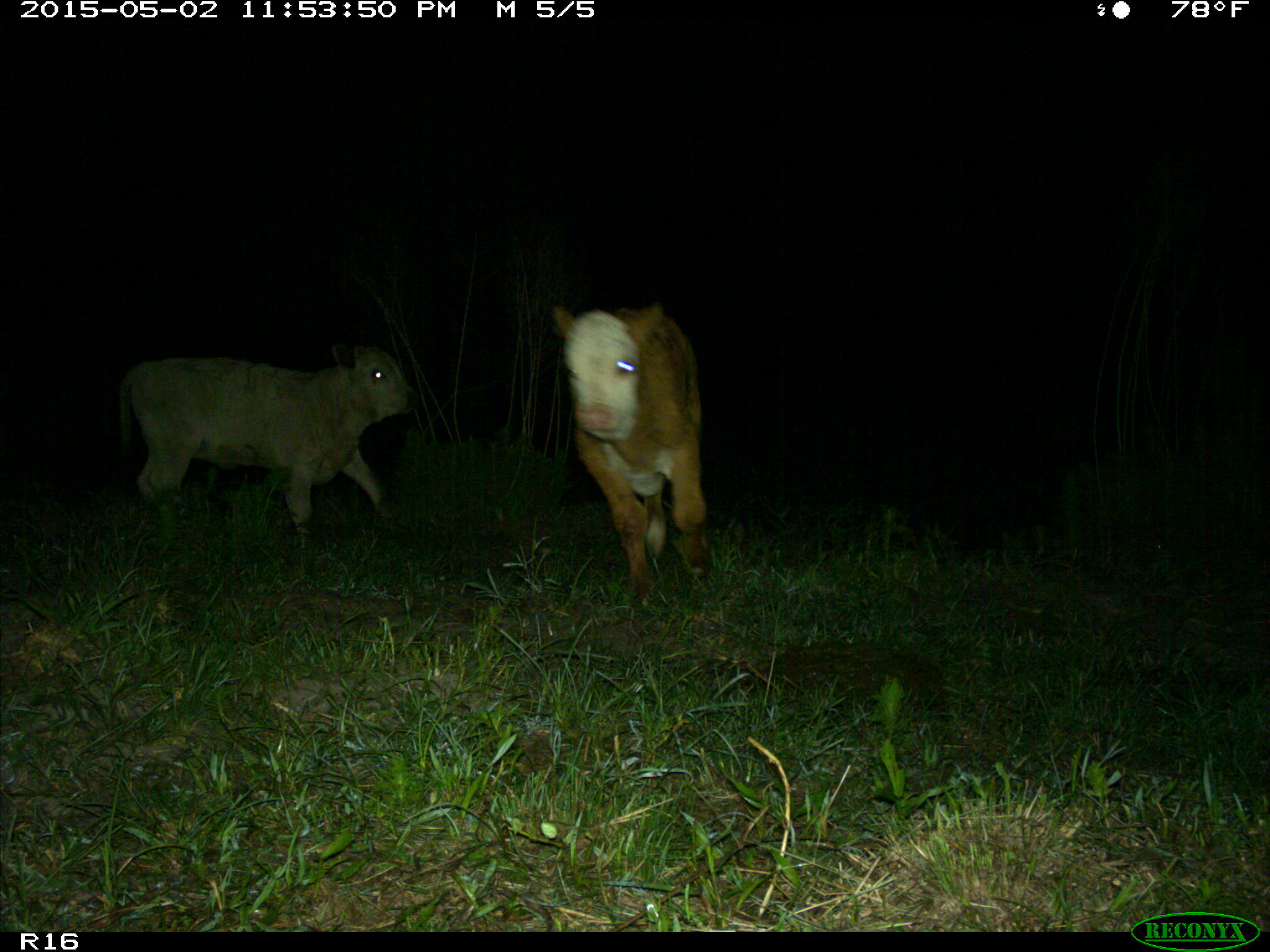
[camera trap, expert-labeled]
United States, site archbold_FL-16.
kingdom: Animalia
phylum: Chordata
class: Mammalia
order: Artiodactyla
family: Bovidae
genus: Bos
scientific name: Bos taurus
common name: domestic cow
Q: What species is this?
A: Bos taurus (domestic cow).